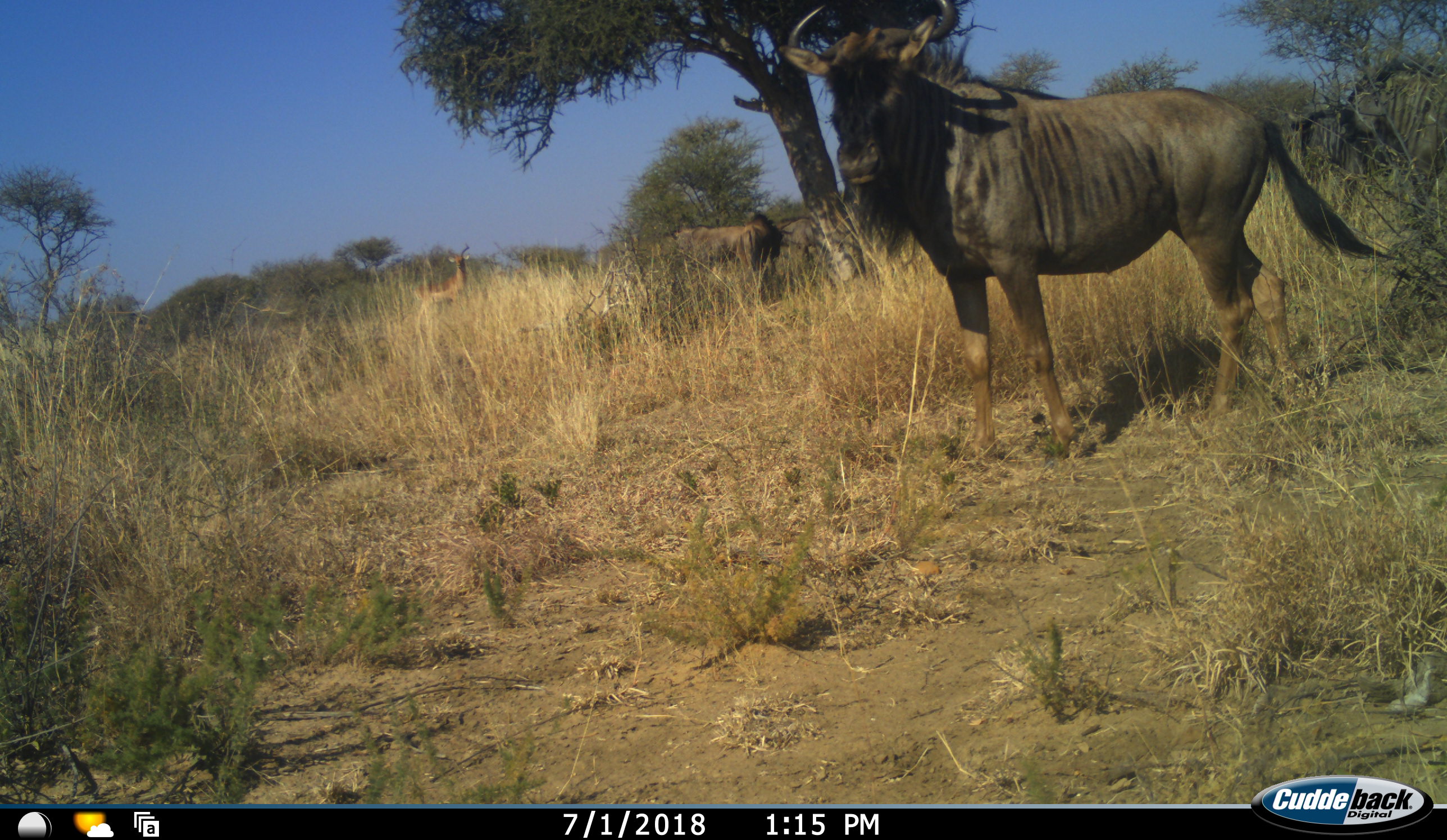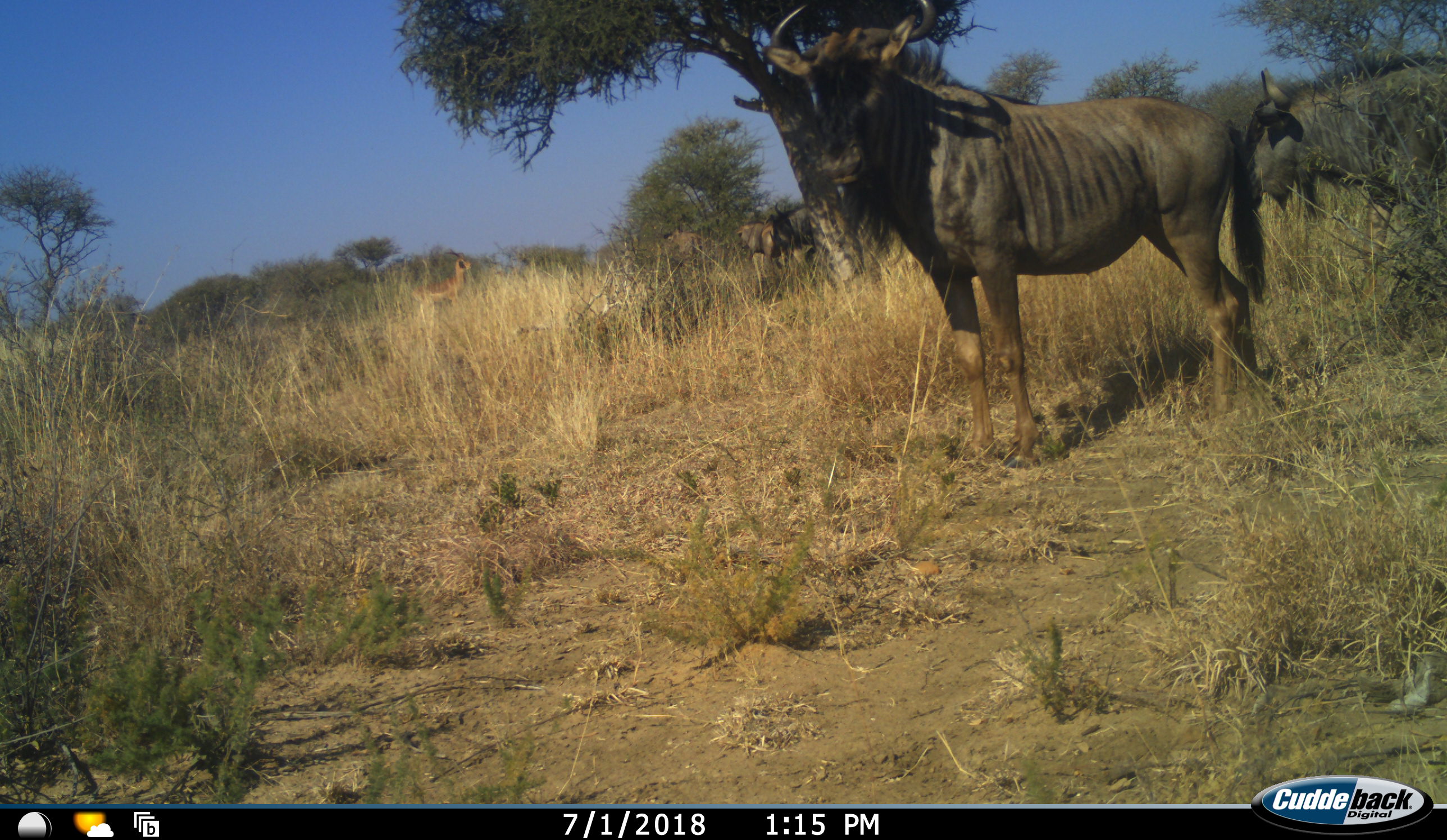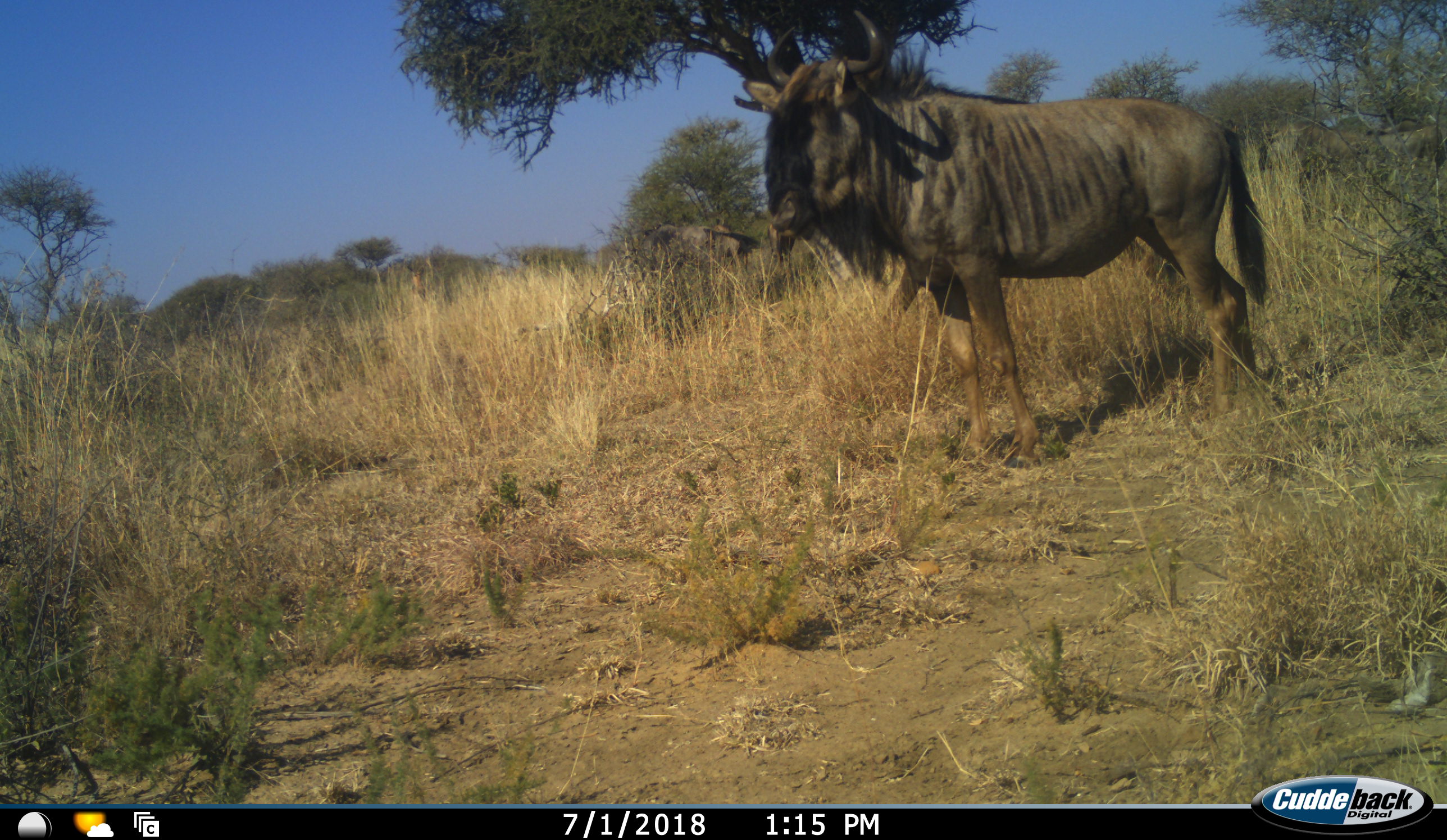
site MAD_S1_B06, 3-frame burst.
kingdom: Animalia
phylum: Chordata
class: Mammalia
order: Artiodactyla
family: Bovidae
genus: Connochaetes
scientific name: Connochaetes taurinus taurinus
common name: blue wildebeest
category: wildebeestblue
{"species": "wildebeestblue (blue wildebeest) (Connochaetes taurinus taurinus)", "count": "4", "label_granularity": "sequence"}